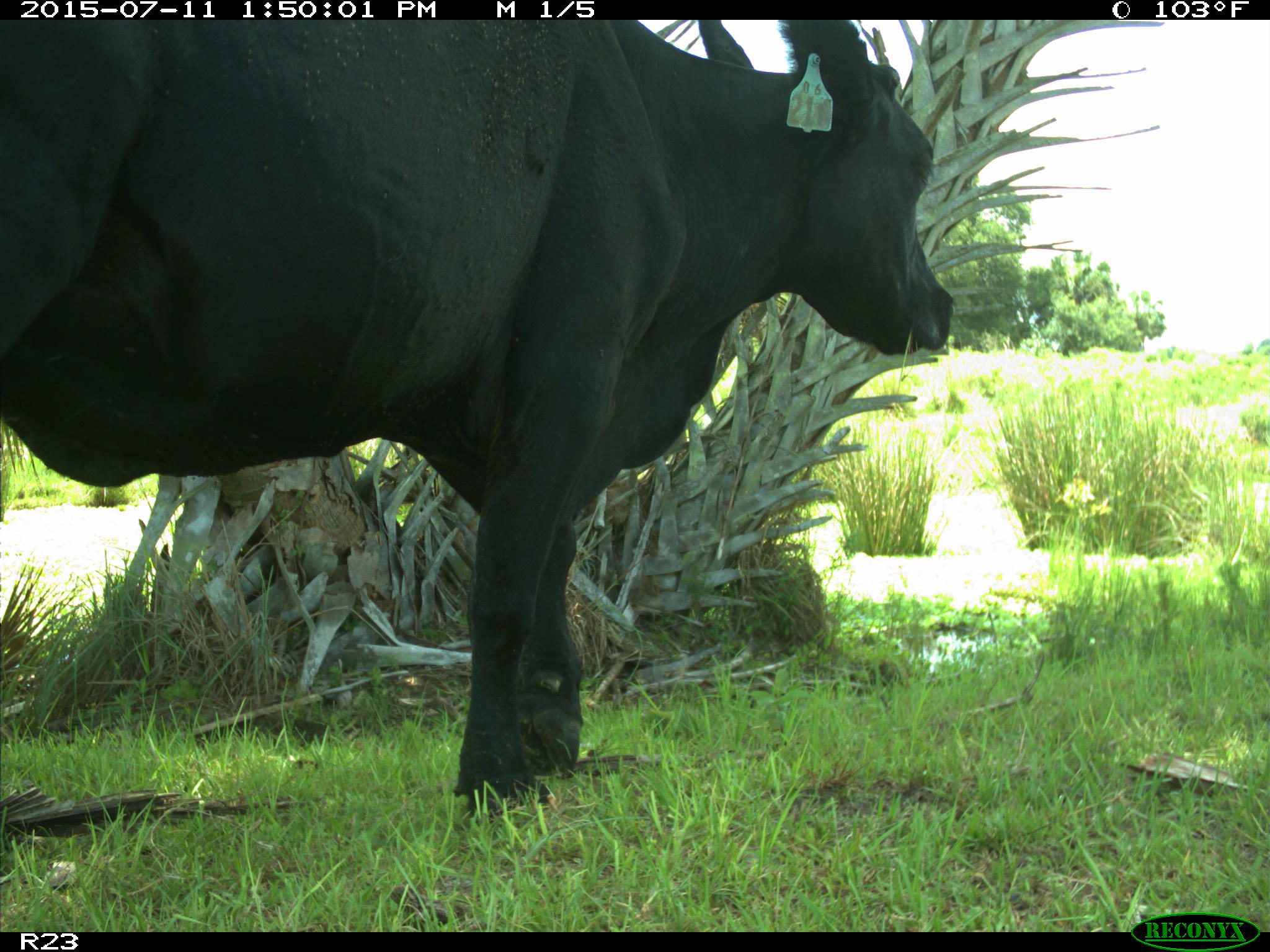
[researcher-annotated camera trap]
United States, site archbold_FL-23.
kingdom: Animalia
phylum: Chordata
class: Mammalia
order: Artiodactyla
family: Bovidae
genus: Bos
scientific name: Bos taurus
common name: domestic cow